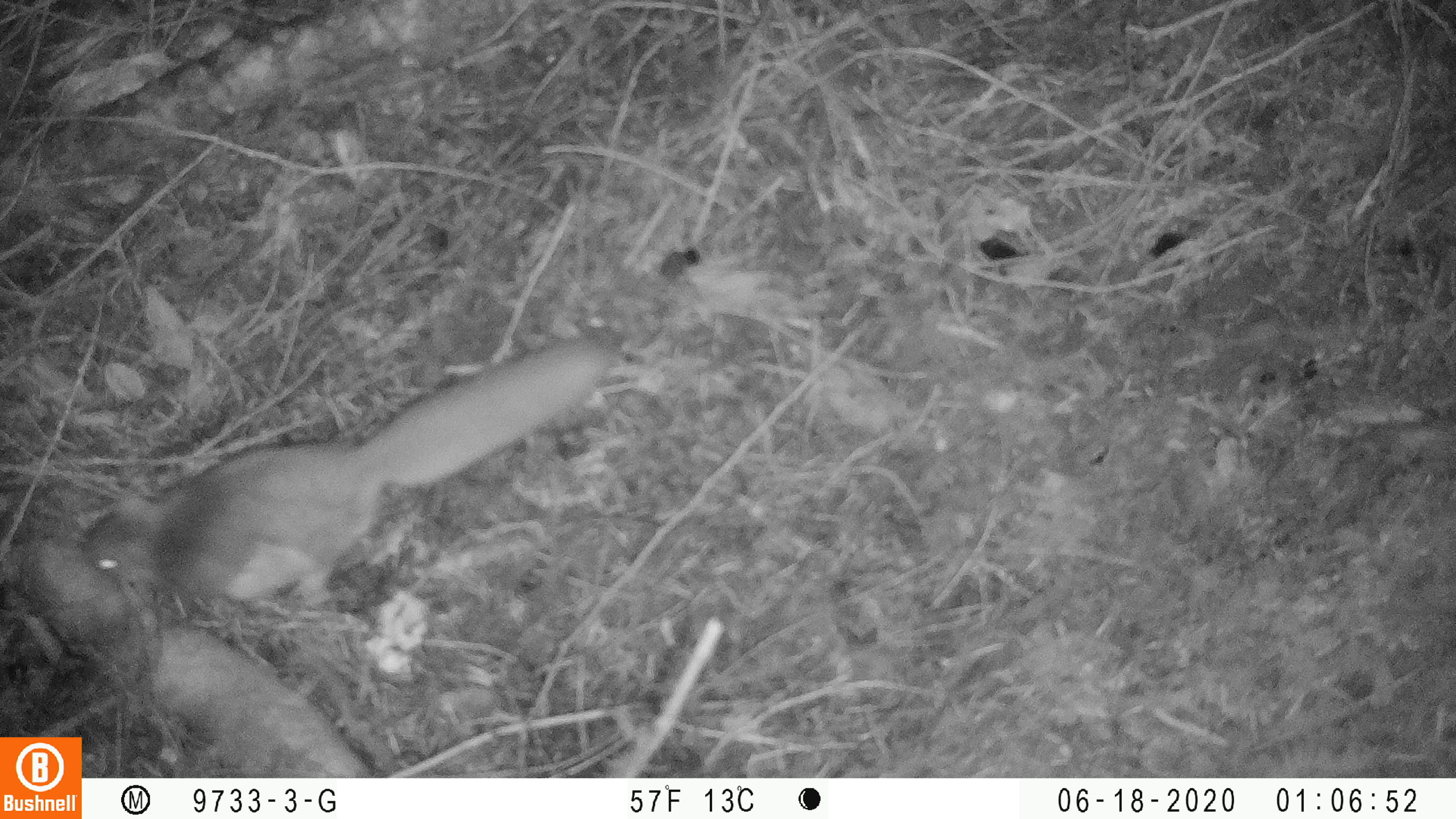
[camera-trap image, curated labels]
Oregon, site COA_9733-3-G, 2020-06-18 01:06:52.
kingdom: Animalia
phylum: Chordata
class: Mammalia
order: Rodentia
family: Sciuridae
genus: Glaucomys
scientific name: Glaucomys oregonensis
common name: humboldt's flying squirrel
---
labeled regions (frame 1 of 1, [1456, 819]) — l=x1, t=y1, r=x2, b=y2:
humboldt's flying squirrel: l=72, t=313, r=630, b=615